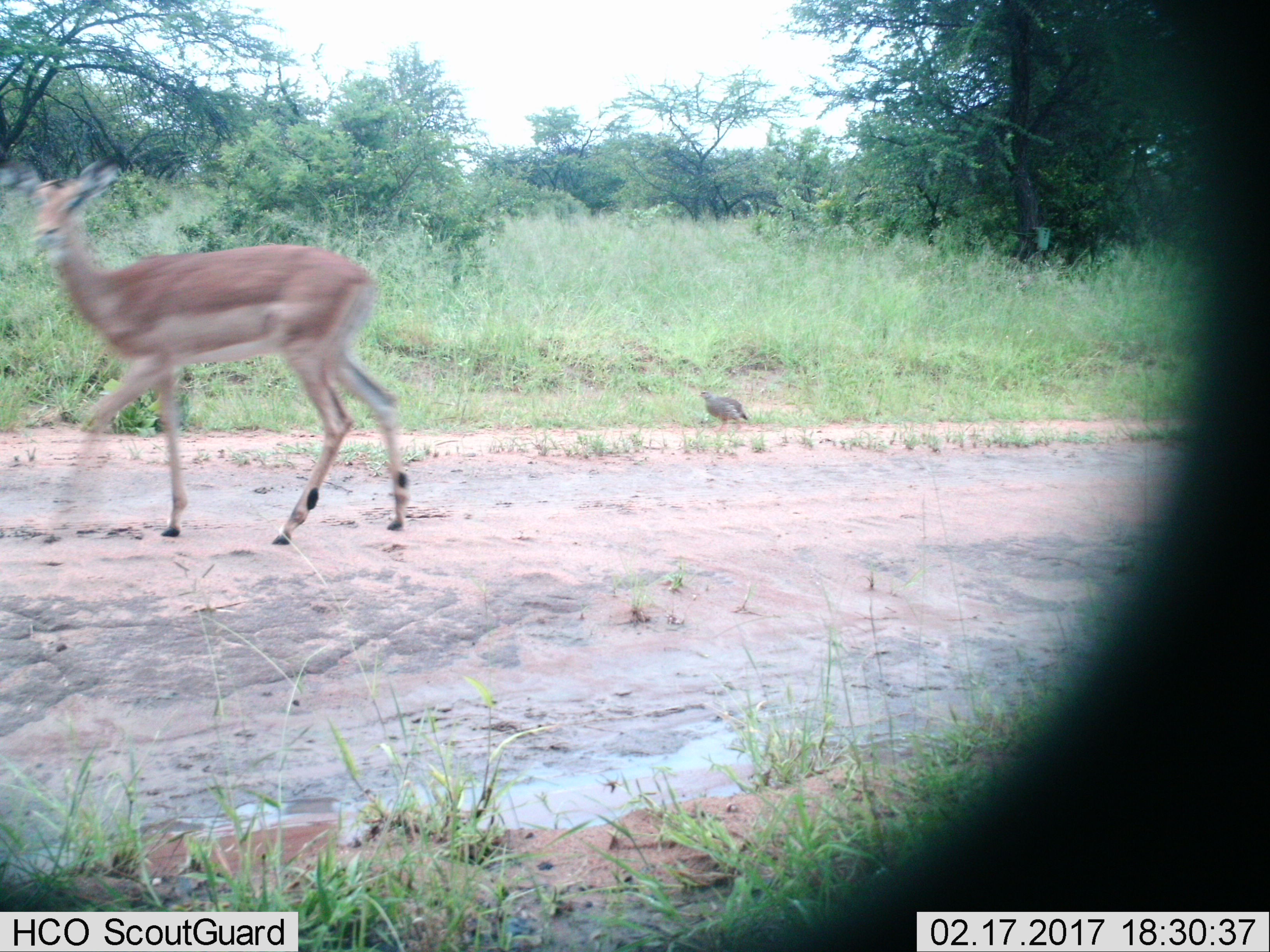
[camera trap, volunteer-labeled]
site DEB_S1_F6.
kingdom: Animalia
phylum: Chordata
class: Aves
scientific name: Aves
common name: bird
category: birdother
Birdother (bird) (Aves), count 1. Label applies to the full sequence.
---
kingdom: Animalia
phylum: Chordata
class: Mammalia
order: Artiodactyla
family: Bovidae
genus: Aepyceros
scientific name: Aepyceros melampus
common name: impala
Impala (Aepyceros melampus), count 1. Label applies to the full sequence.